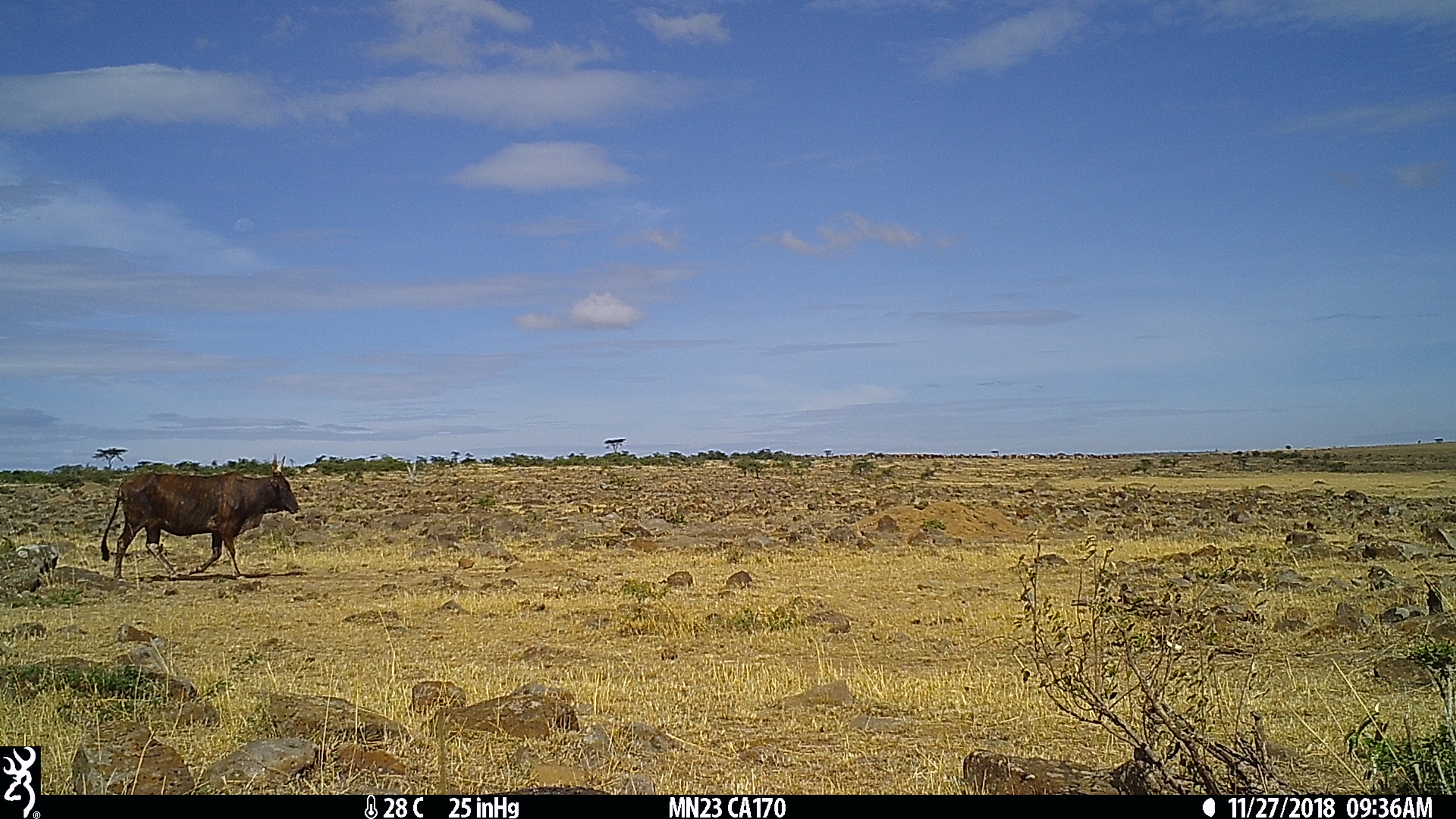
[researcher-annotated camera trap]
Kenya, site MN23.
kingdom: Animalia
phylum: Chordata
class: Mammalia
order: Artiodactyla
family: Bovidae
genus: Bos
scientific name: Bos taurus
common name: cattle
Cattle (Bos taurus).